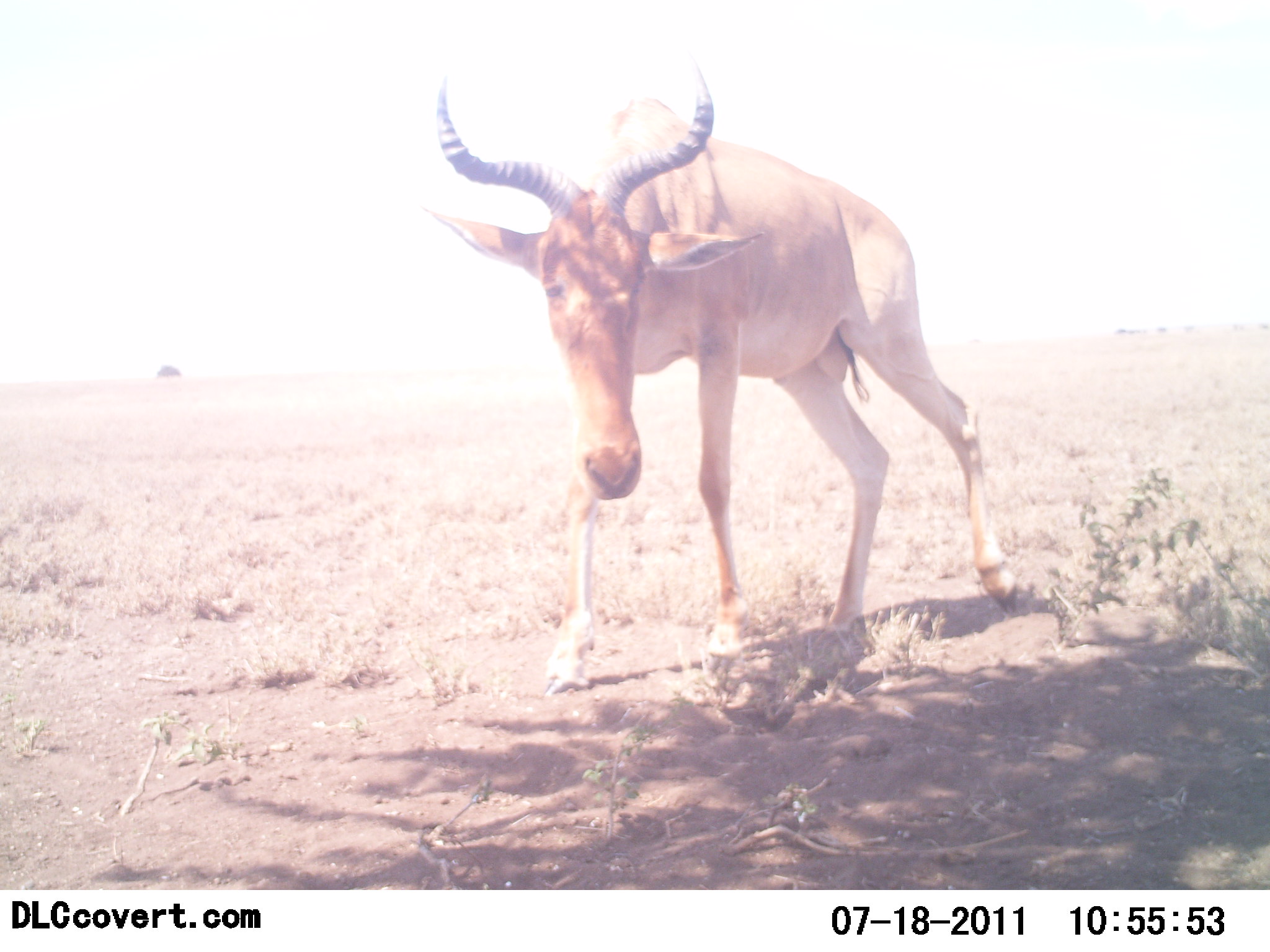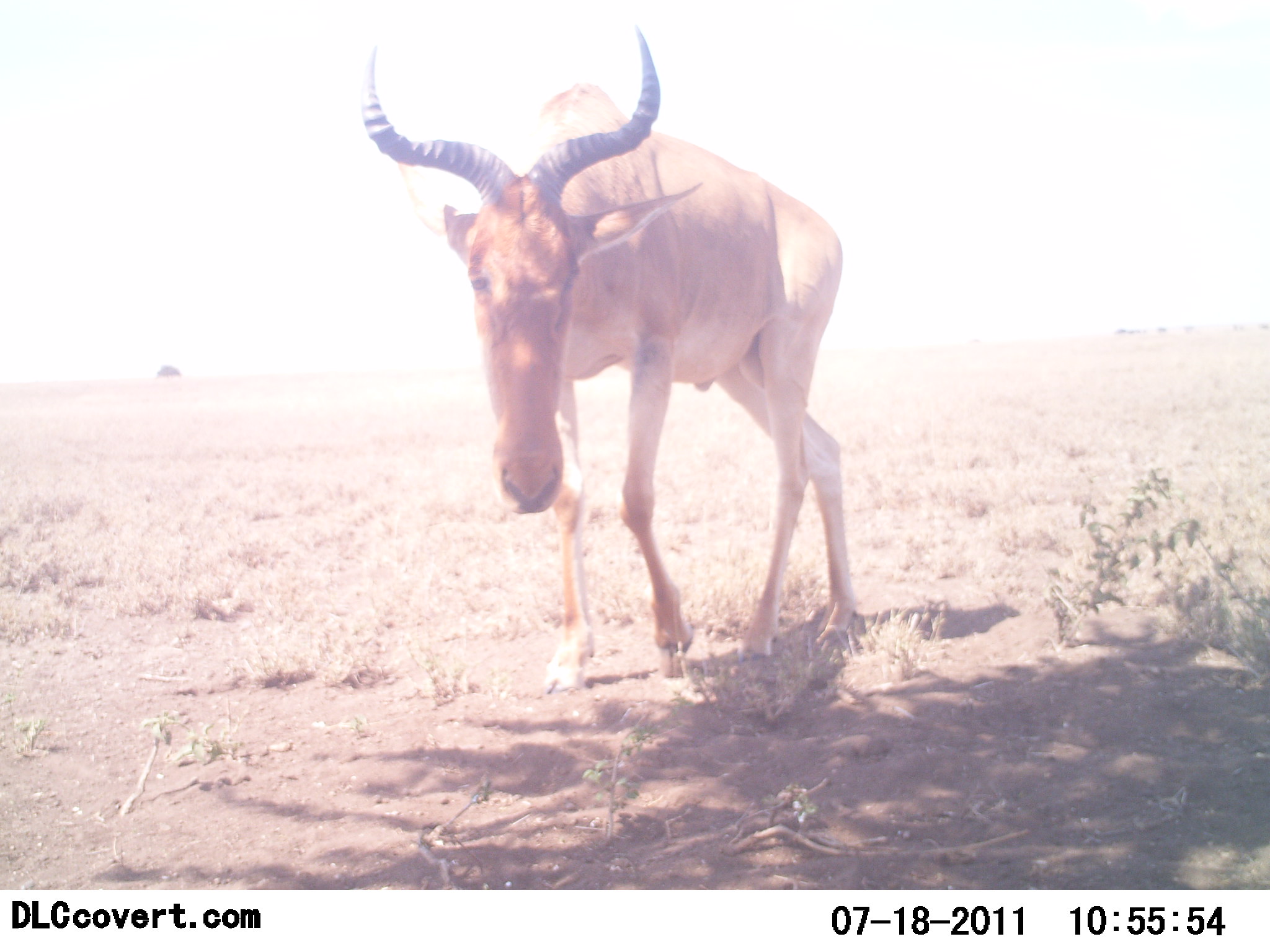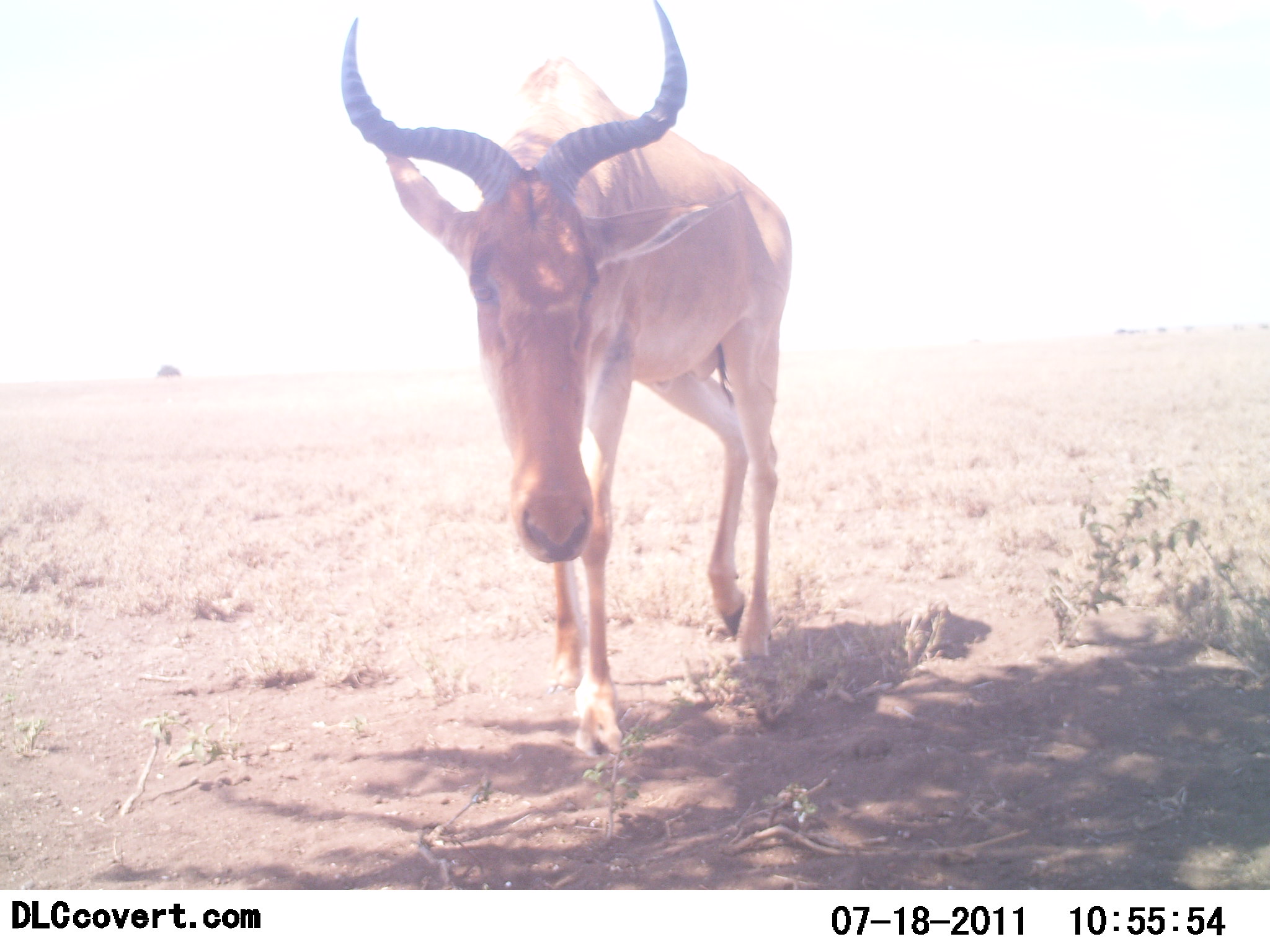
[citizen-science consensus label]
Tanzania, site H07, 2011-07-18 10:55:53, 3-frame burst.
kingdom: Animalia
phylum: Chordata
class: Mammalia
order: Artiodactyla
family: Bovidae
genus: Alcelaphus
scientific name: Alcelaphus buselaphus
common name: hartebeest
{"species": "hartebeest (Alcelaphus buselaphus)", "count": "1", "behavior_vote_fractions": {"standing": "36%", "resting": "9%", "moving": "64%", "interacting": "9%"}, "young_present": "0%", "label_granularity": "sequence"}